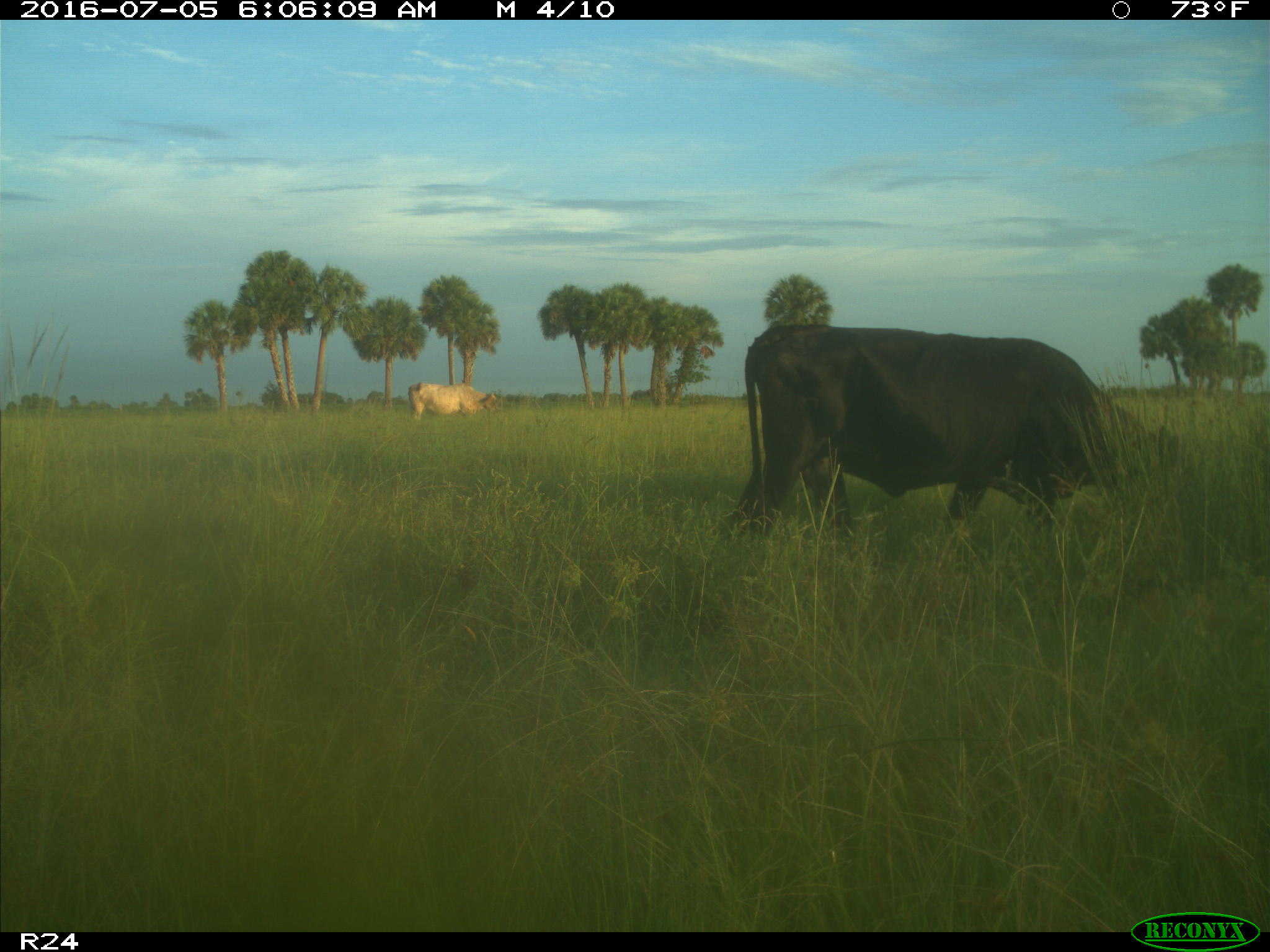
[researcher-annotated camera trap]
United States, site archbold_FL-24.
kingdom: Animalia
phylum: Chordata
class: Mammalia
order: Artiodactyla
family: Bovidae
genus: Bos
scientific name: Bos taurus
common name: domestic cow